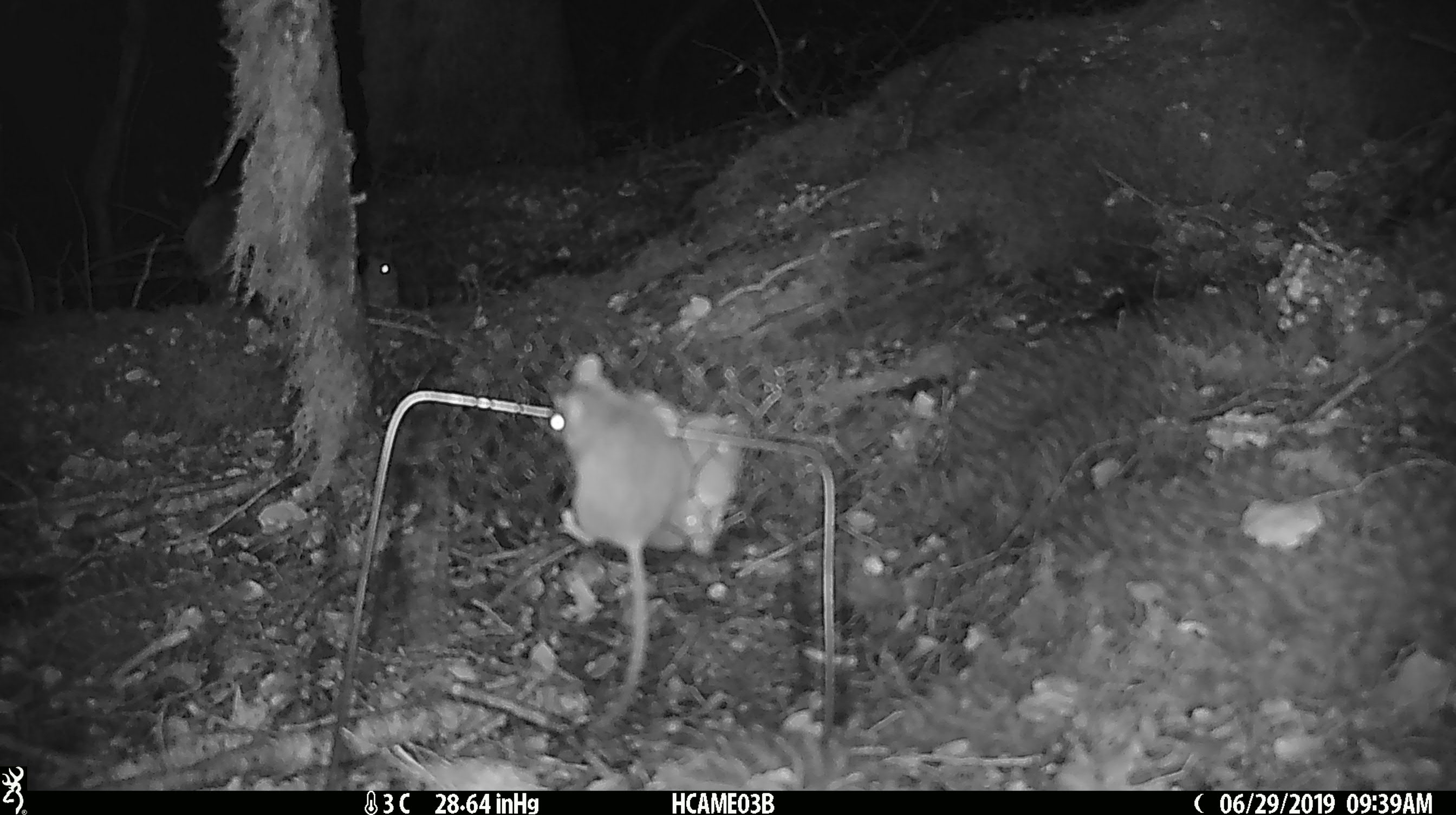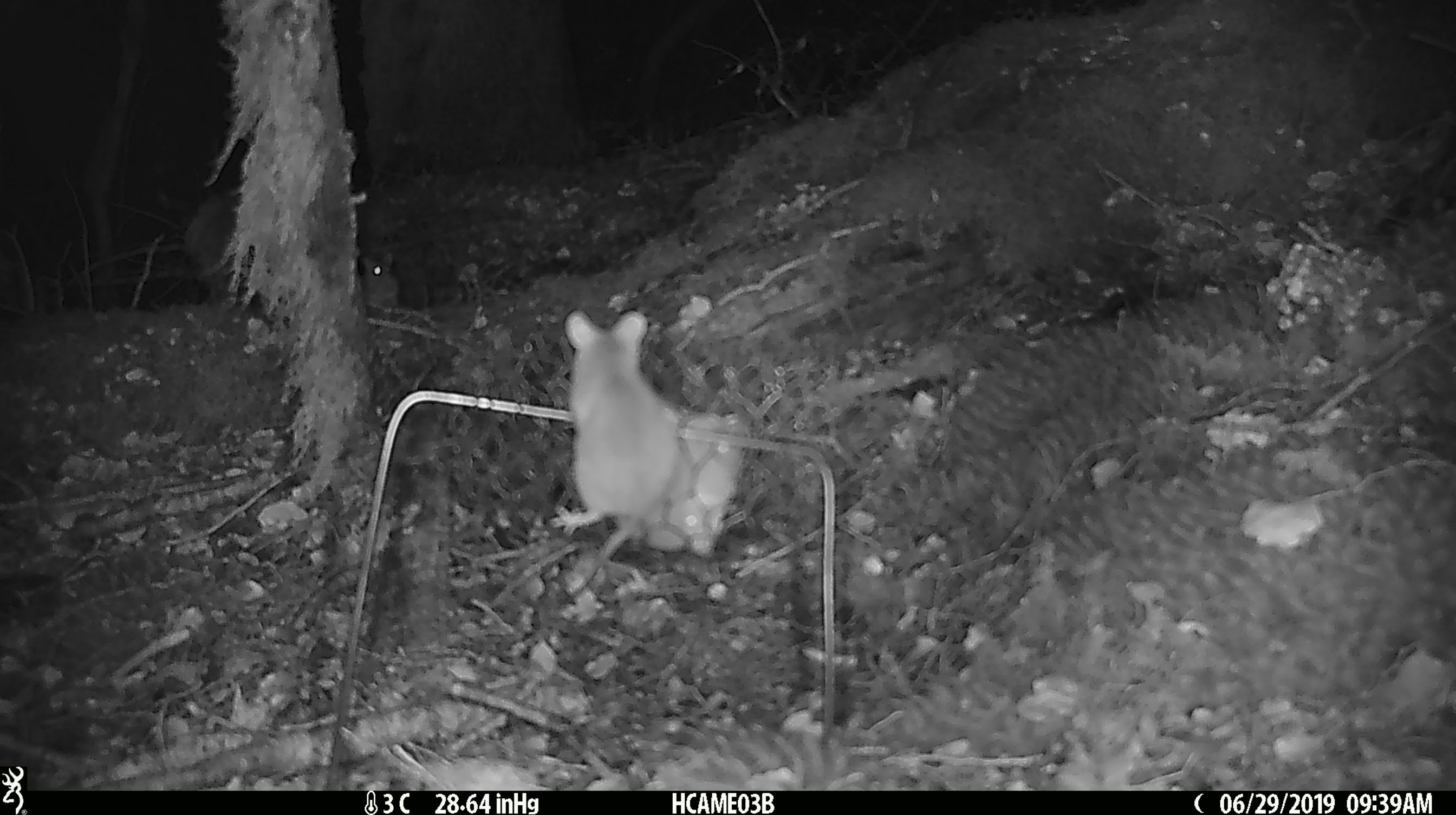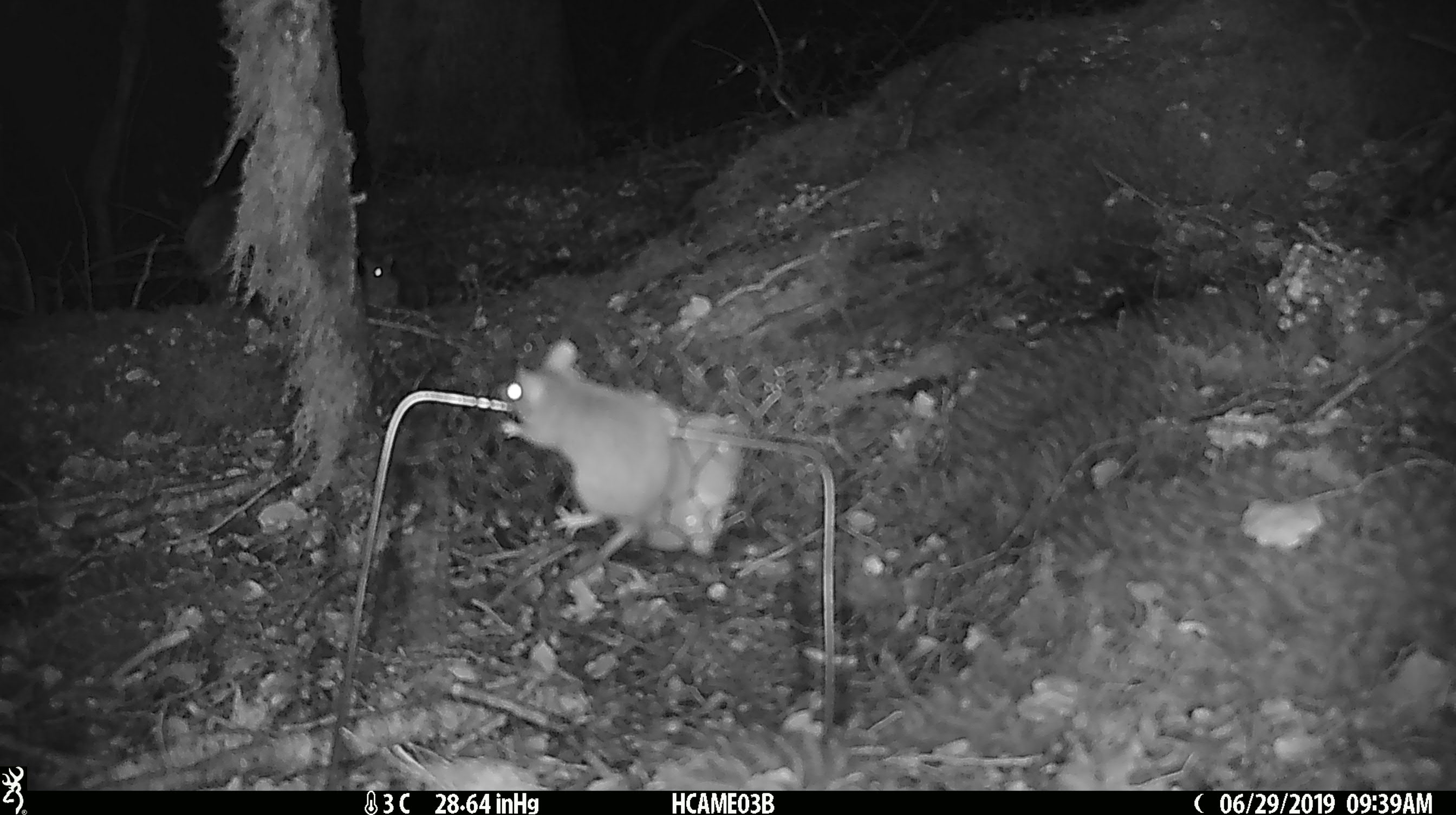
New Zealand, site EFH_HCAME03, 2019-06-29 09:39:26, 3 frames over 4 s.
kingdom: Animalia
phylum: Chordata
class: Mammalia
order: Rodentia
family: Muridae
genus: Mus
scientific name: Mus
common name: mouse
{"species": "mouse (Mus)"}